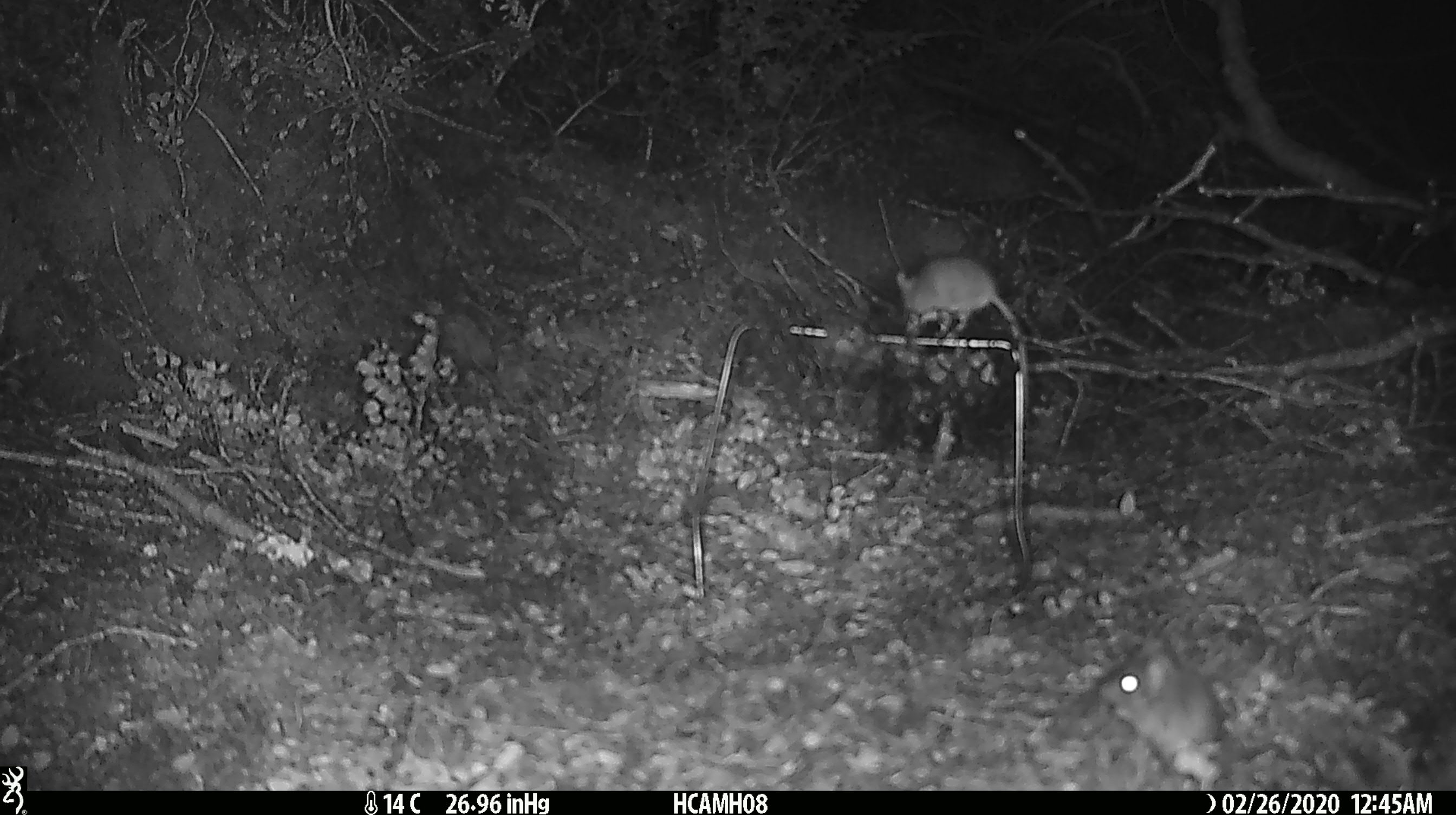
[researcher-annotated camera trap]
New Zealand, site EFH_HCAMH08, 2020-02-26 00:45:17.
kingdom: Animalia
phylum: Chordata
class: Mammalia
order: Rodentia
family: Muridae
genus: Mus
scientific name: Mus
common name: mouse